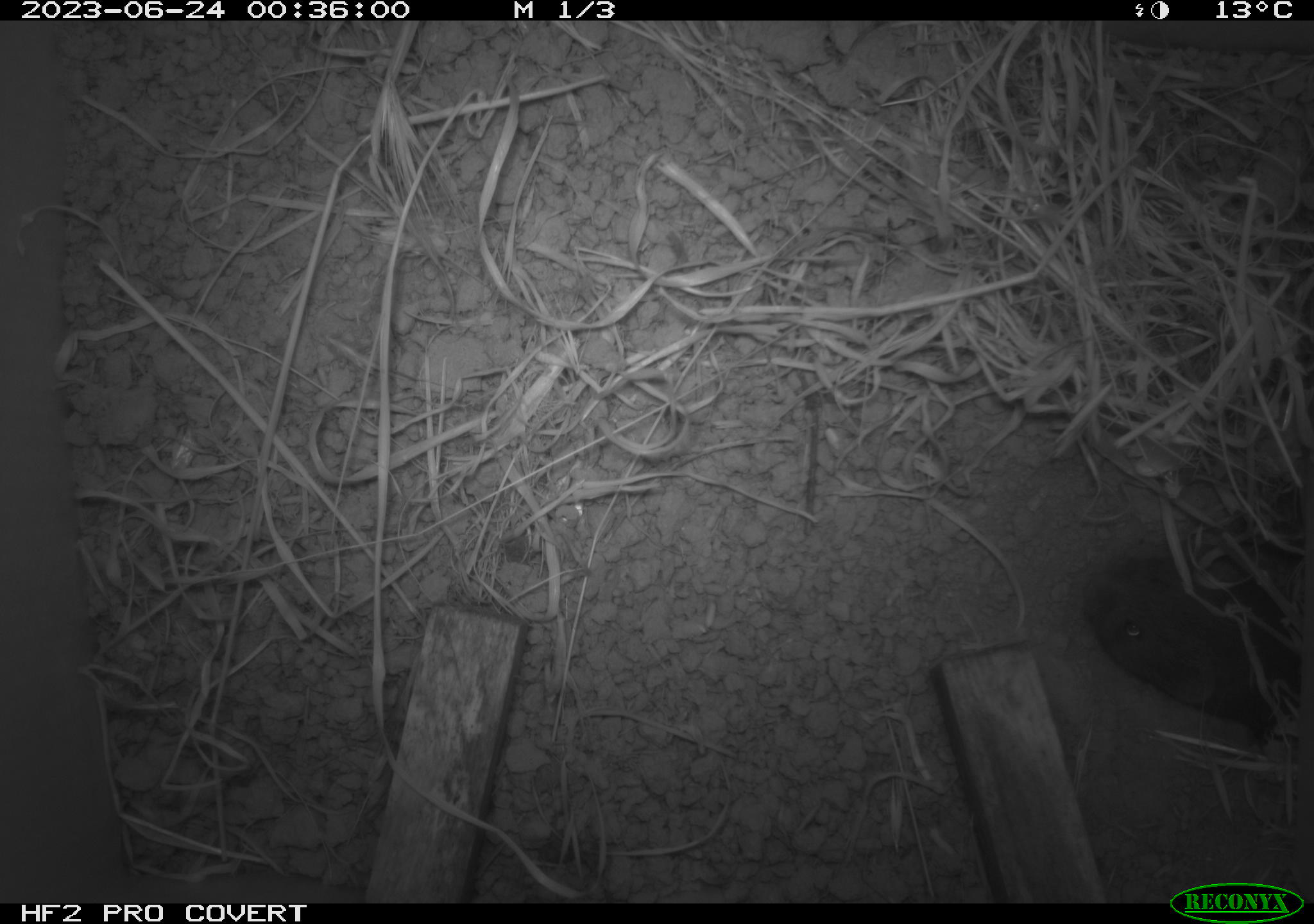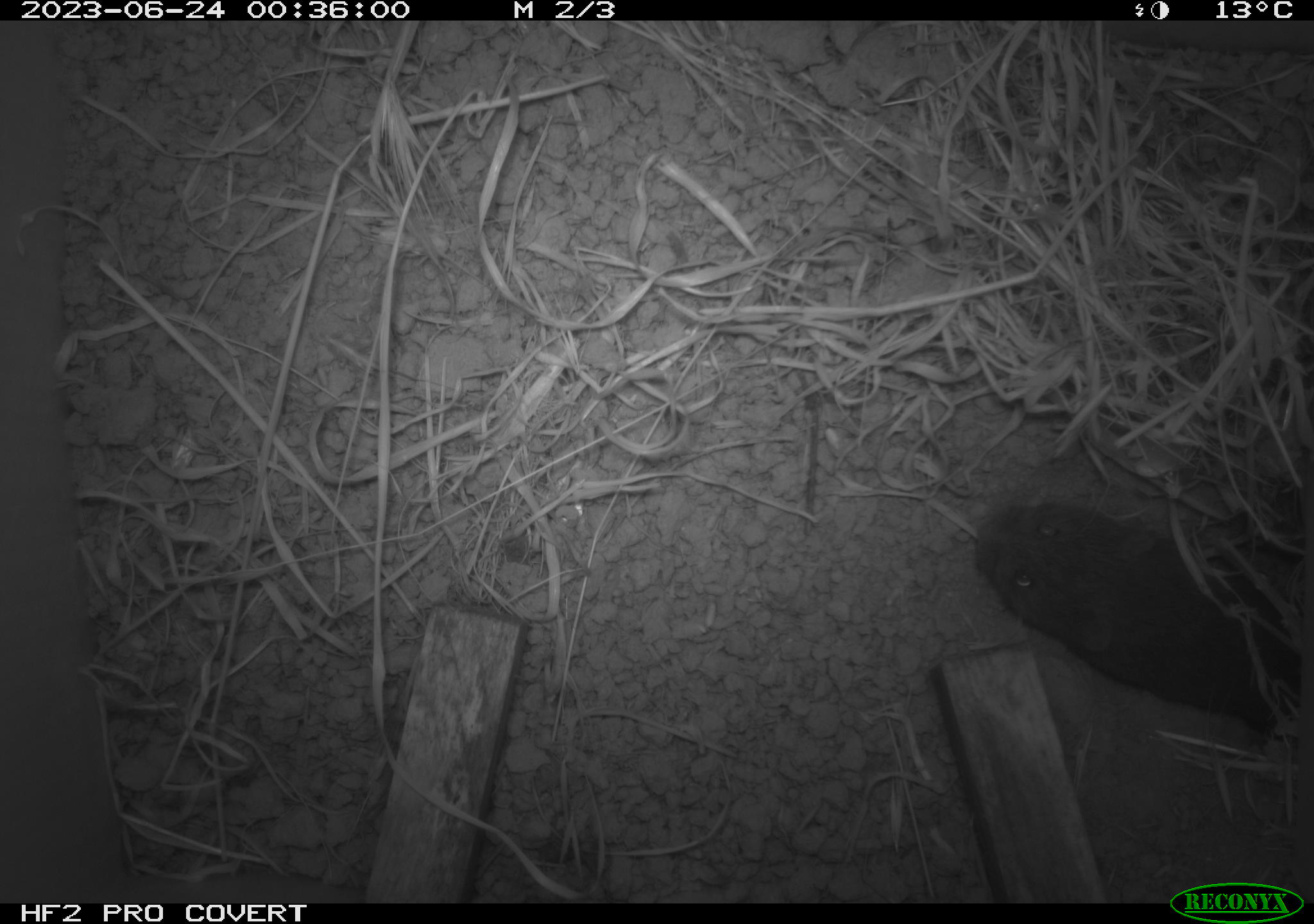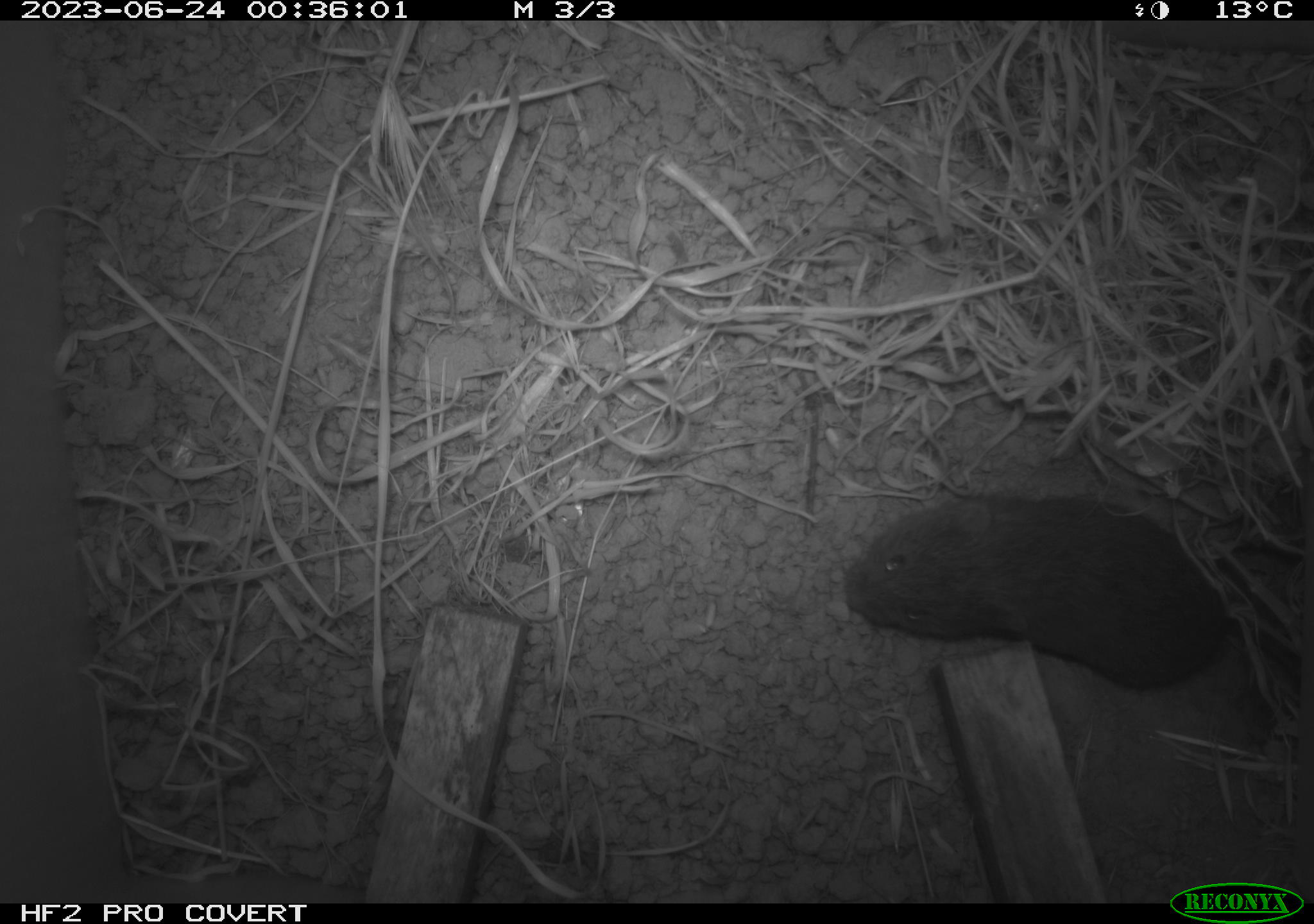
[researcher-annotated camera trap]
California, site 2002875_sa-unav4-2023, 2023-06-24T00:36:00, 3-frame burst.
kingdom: Animalia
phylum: Chordata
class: Mammalia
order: Rodentia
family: Cricetidae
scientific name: Arvicolinae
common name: voles, lemmings, and muskrats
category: arvicolinae subfamily